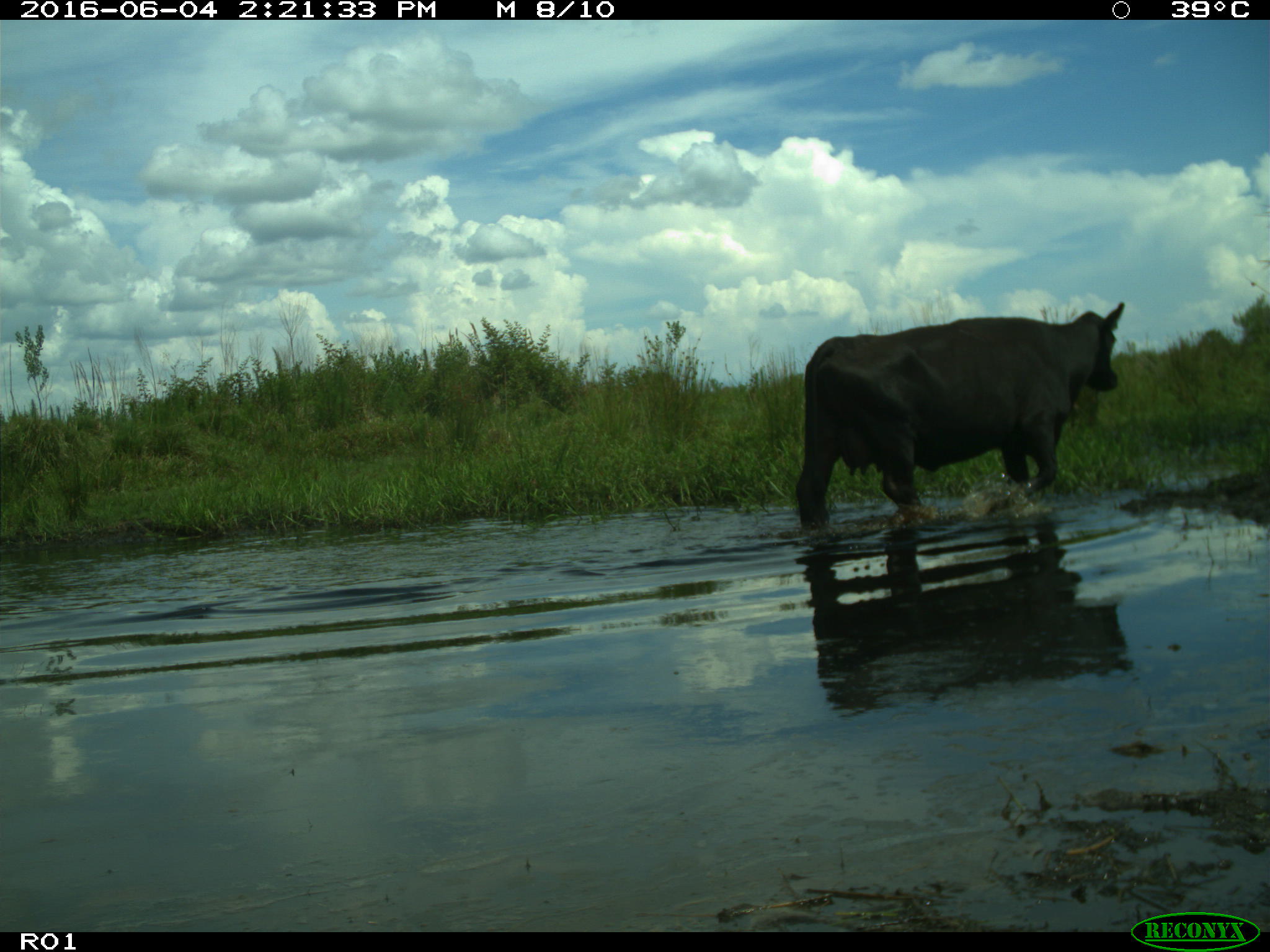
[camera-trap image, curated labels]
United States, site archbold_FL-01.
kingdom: Animalia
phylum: Chordata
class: Mammalia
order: Artiodactyla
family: Bovidae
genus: Bos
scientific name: Bos taurus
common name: domestic cow